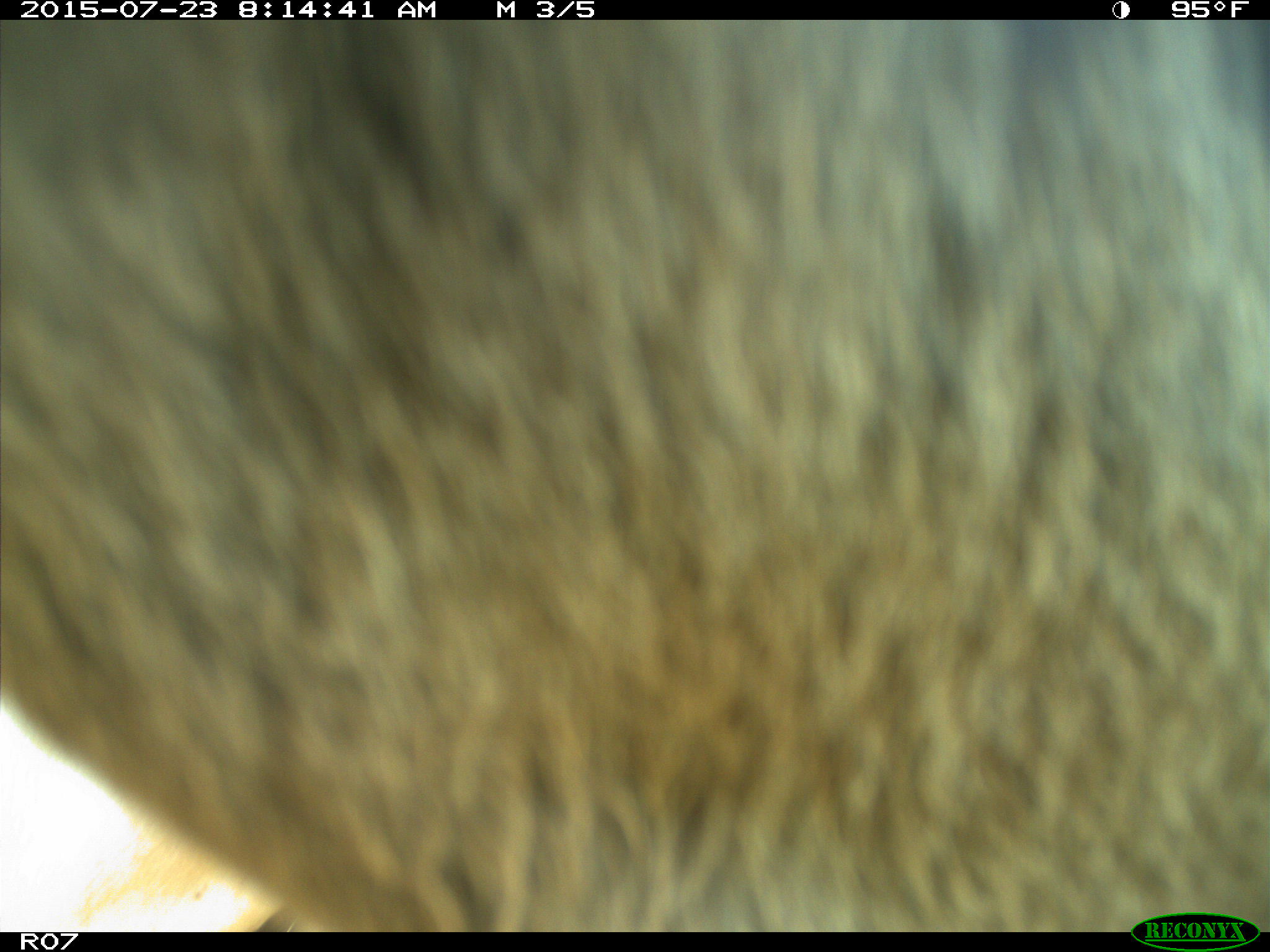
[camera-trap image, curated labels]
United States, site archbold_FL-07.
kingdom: Animalia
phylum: Chordata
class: Mammalia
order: Artiodactyla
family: Bovidae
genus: Bos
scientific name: Bos taurus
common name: domestic cow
Bos taurus (domestic cow).